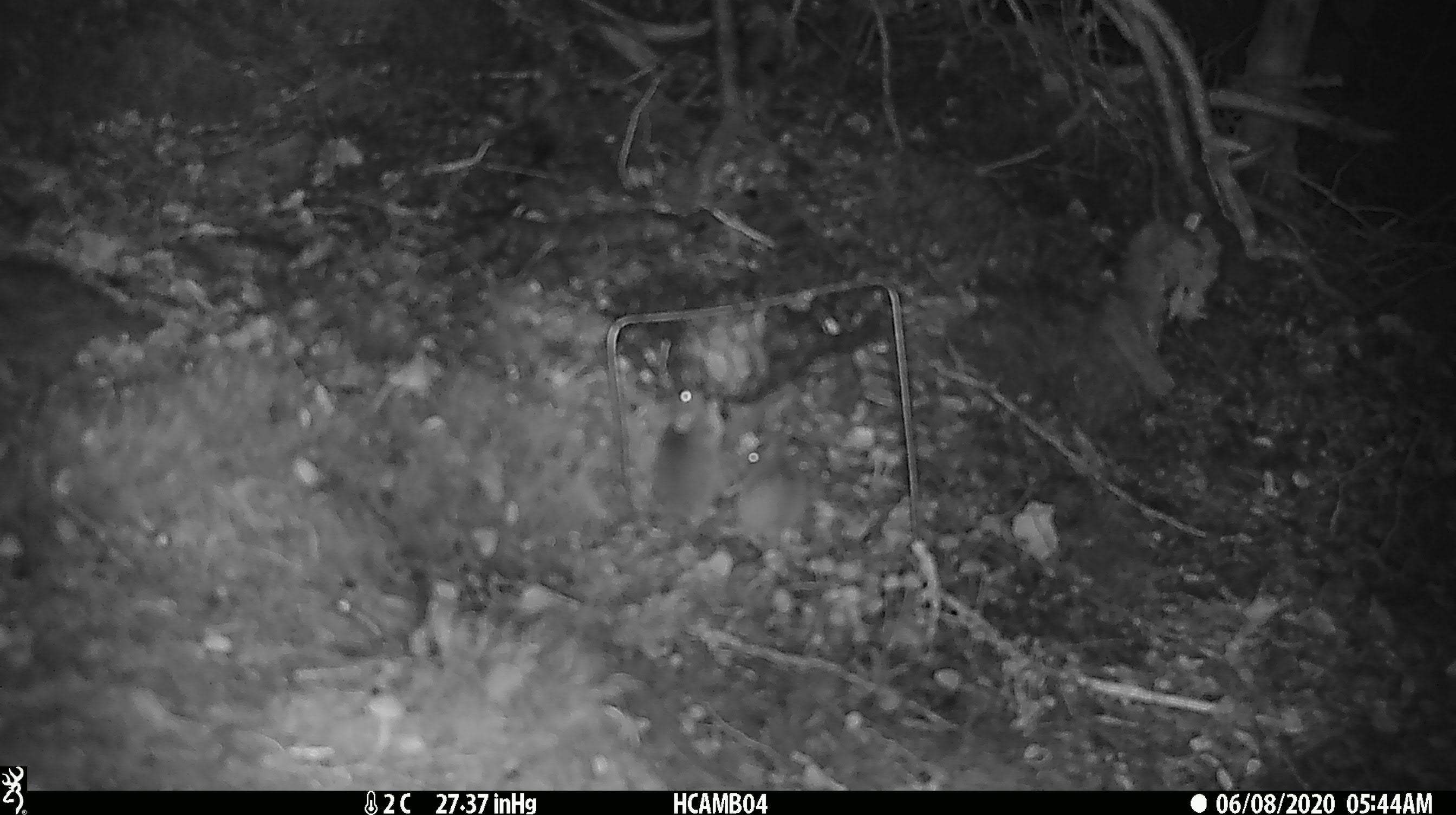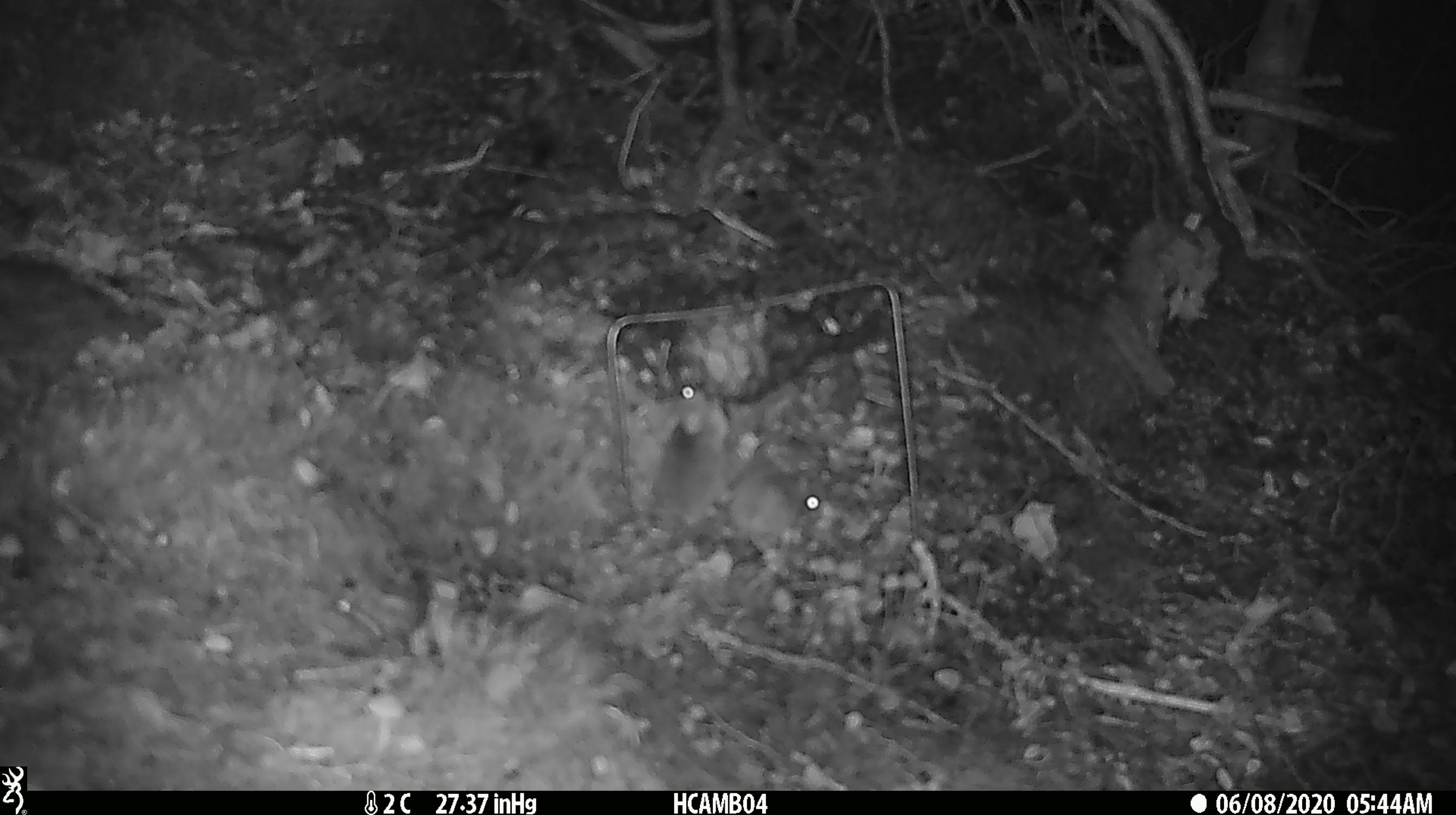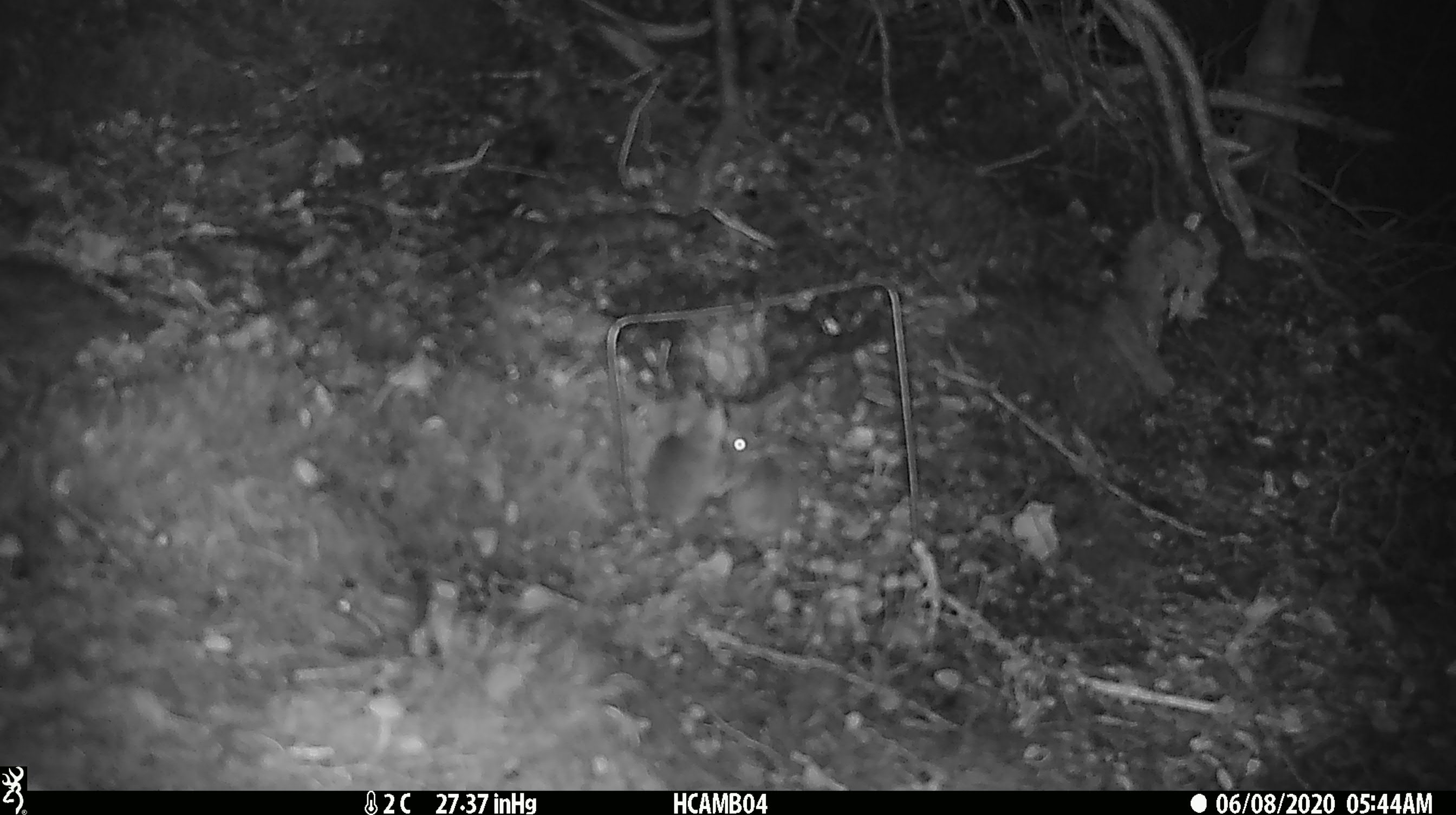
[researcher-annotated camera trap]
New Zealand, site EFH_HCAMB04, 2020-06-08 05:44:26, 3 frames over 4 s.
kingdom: Animalia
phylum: Chordata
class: Mammalia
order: Rodentia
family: Muridae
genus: Mus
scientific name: Mus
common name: mouse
Mouse (Mus).